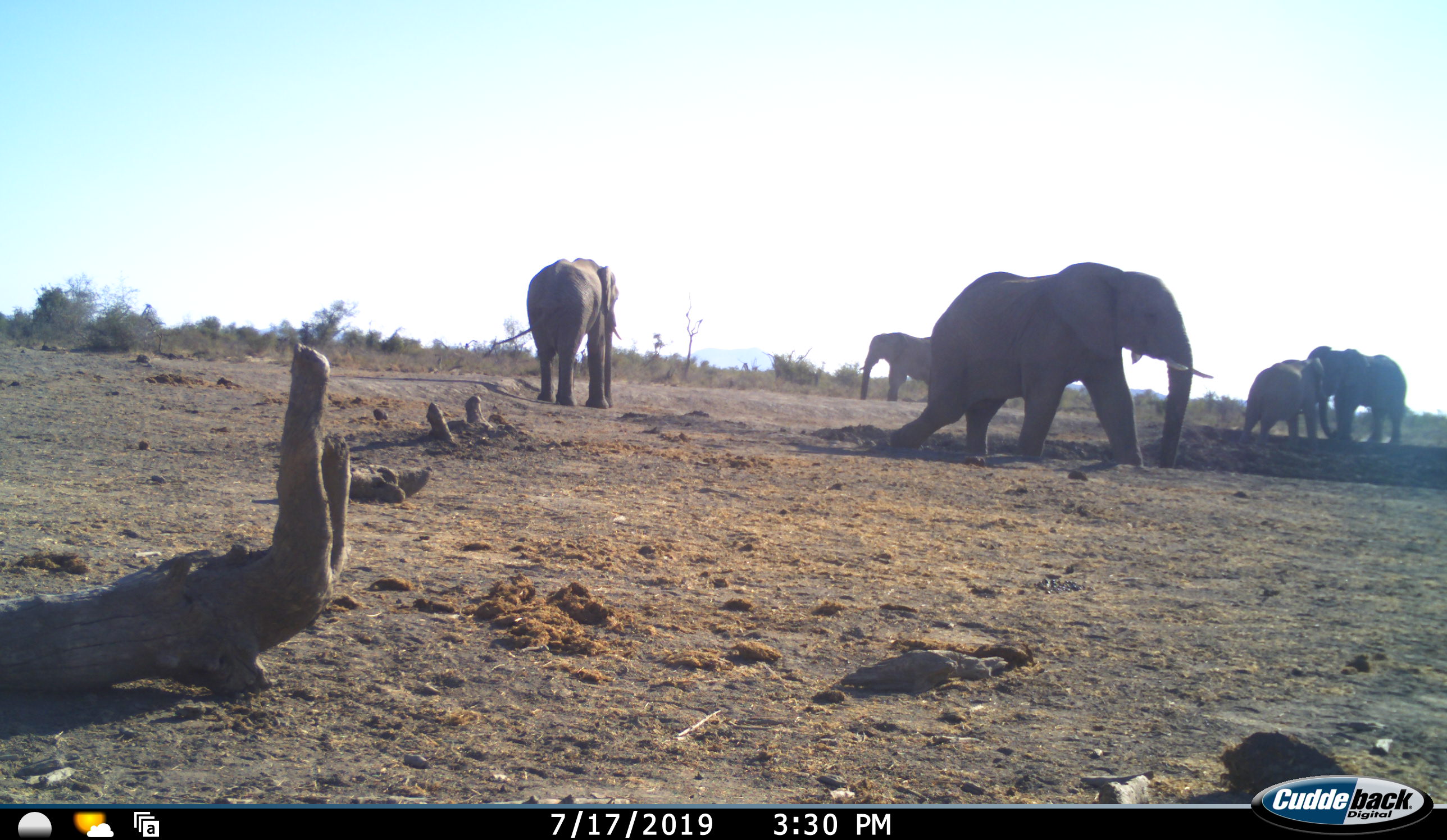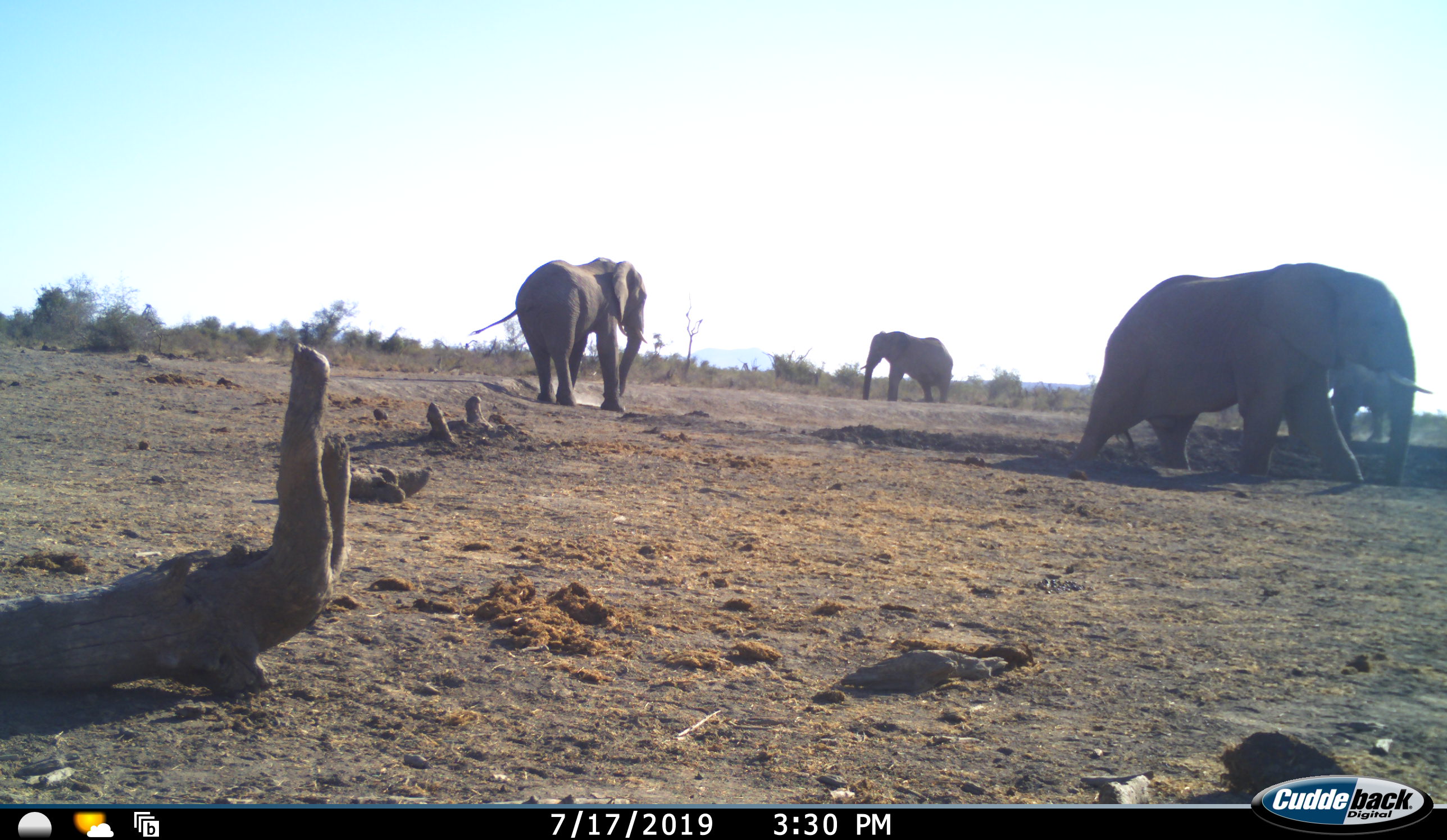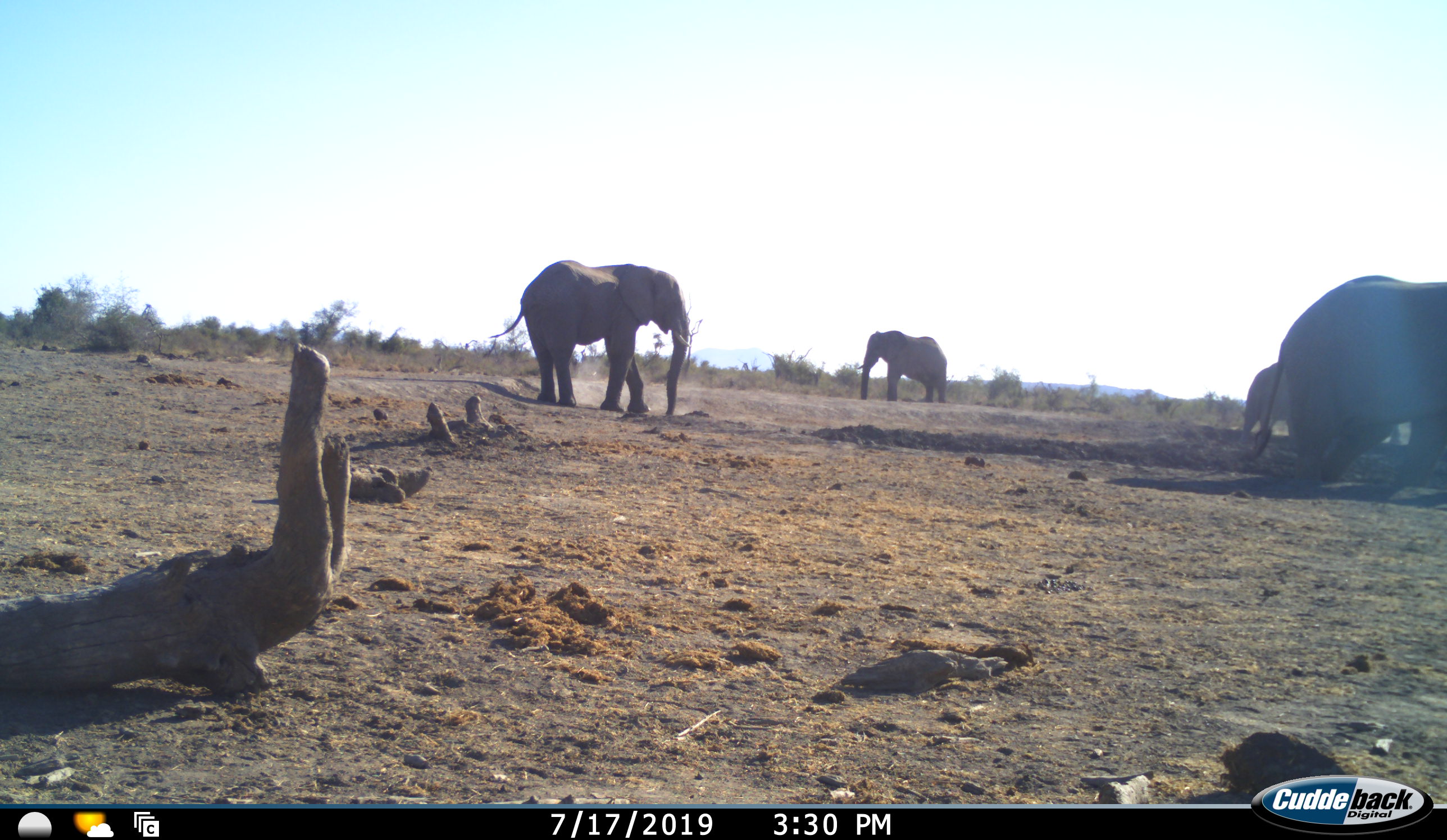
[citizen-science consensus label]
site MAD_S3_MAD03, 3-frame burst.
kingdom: Animalia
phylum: Chordata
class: Mammalia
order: Proboscidea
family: Elephantidae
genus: Loxodonta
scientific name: Loxodonta africana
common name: african bush elephant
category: elephant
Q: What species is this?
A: Elephant (african bush elephant) (Loxodonta africana).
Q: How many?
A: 5.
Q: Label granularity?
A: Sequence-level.